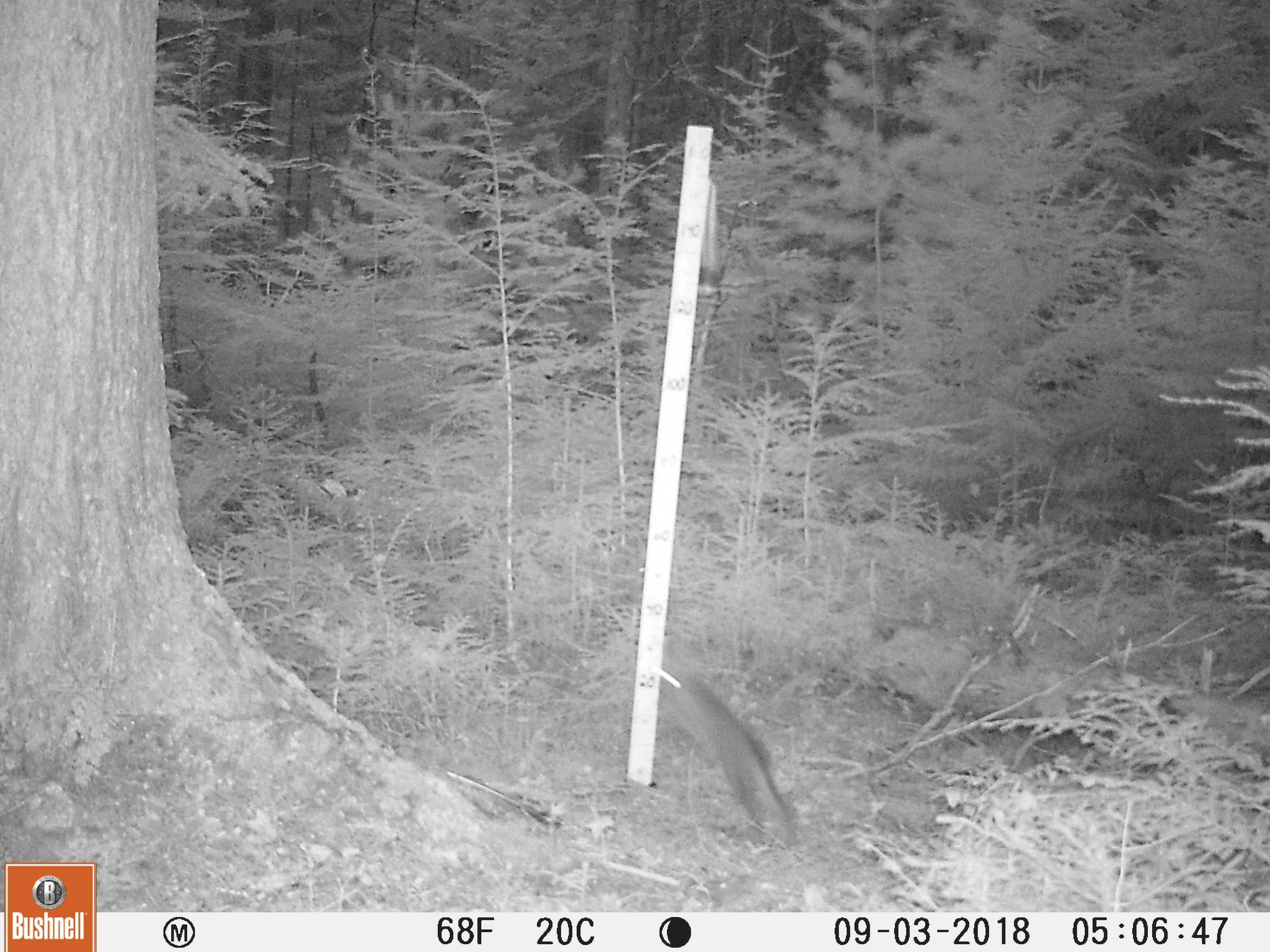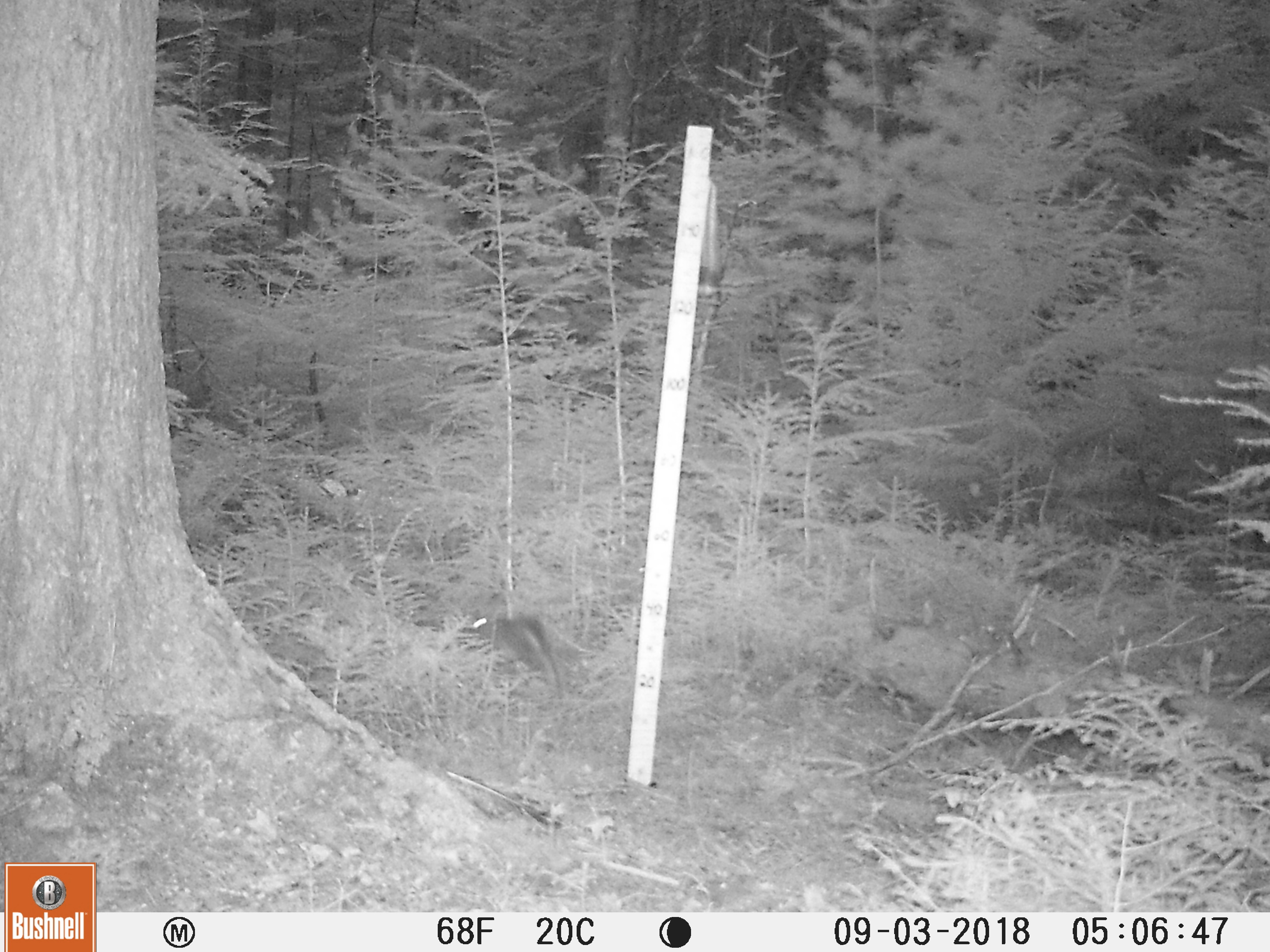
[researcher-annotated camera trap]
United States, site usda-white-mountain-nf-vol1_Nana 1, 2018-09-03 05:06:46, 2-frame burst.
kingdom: Animalia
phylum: Chordata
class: Mammalia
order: Lagomorpha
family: Leporidae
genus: Lepus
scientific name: Lepus americanus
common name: snowshoe hare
Snowshoe hare (Lepus americanus).